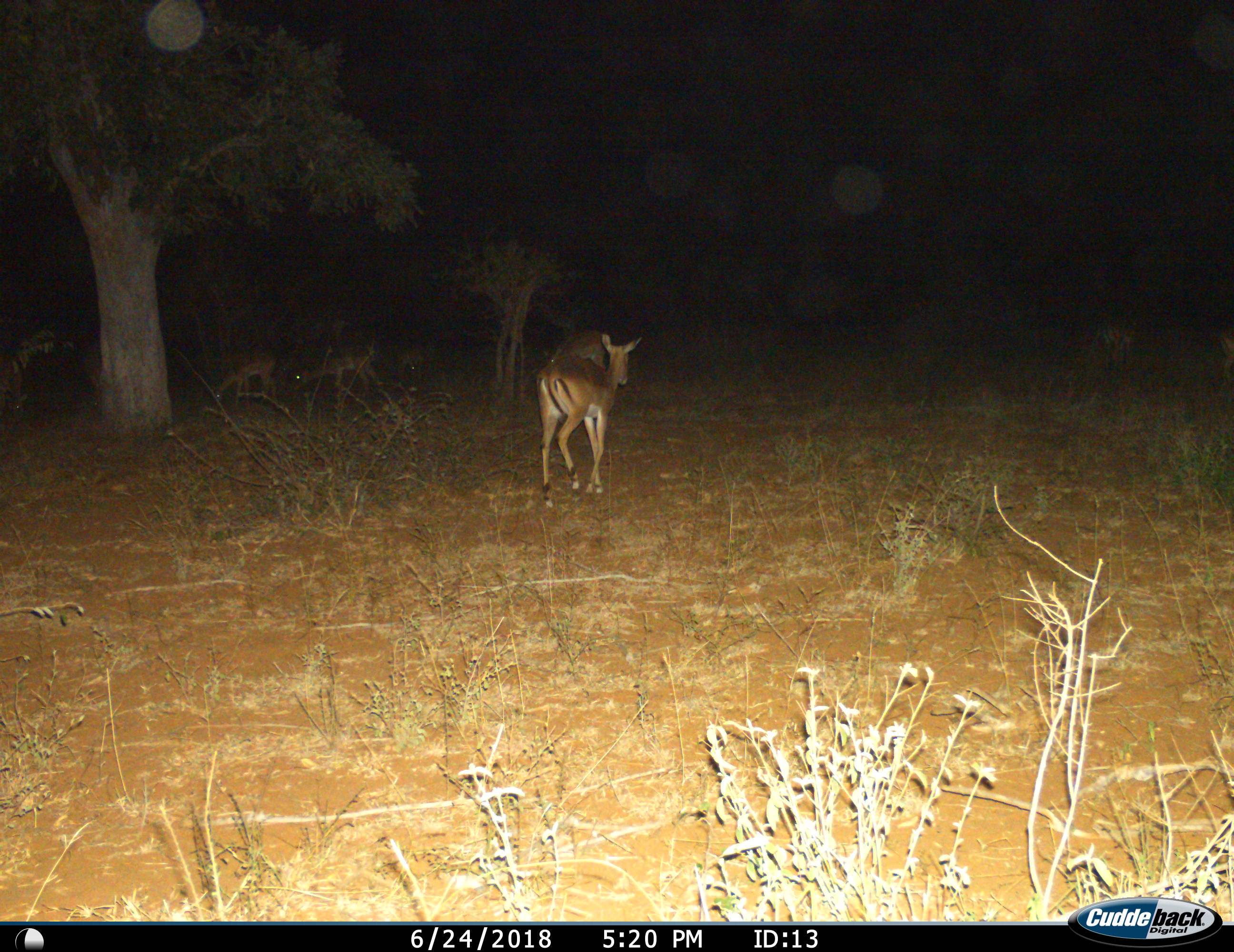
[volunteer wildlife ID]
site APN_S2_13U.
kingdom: Animalia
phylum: Chordata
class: Mammalia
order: Artiodactyla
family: Bovidae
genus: Aepyceros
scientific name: Aepyceros melampus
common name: impala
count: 4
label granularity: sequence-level